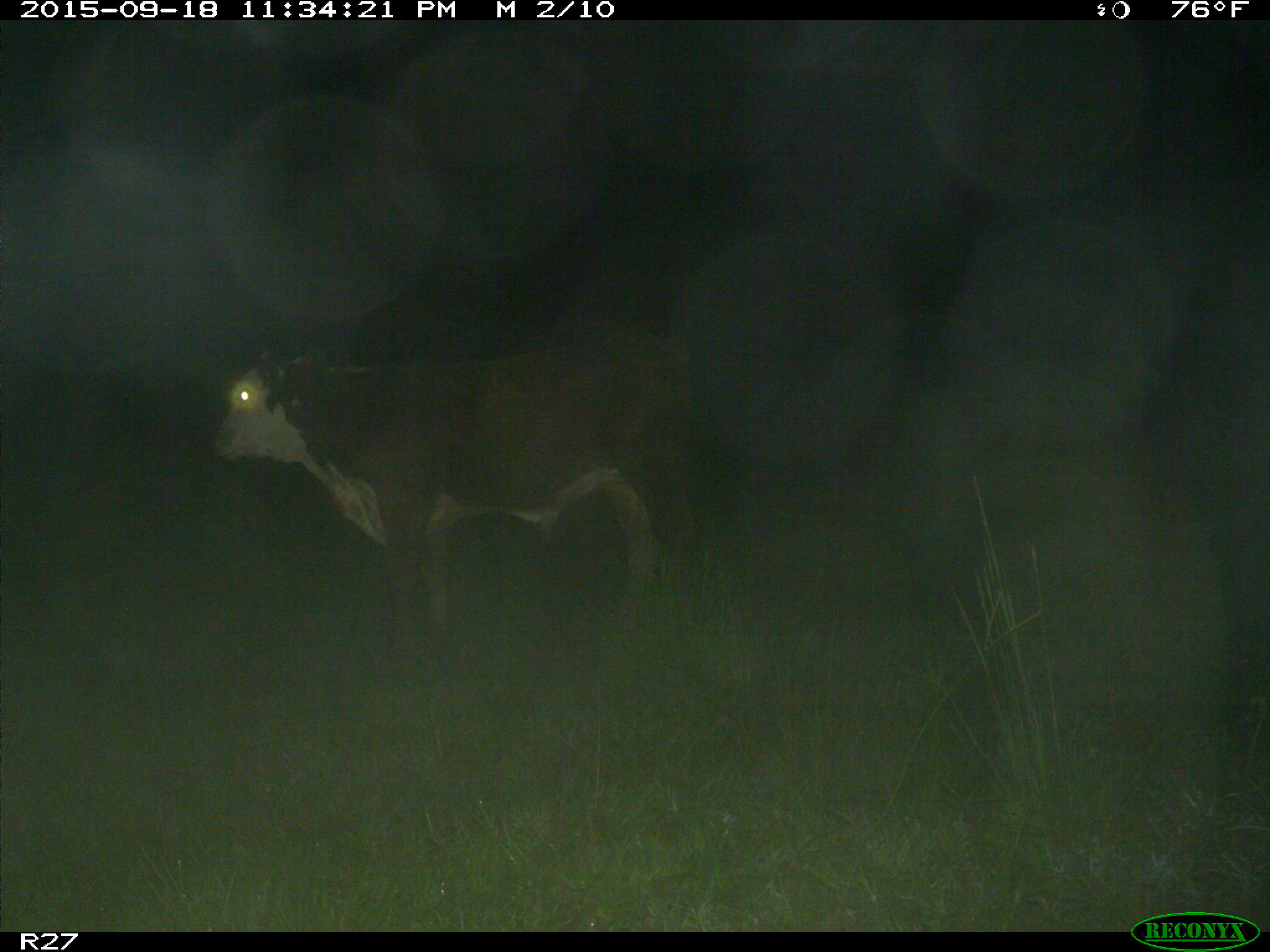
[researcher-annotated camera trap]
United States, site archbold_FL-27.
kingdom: Animalia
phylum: Chordata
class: Mammalia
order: Artiodactyla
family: Bovidae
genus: Bos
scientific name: Bos taurus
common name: domestic cow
Bos taurus (domestic cow).